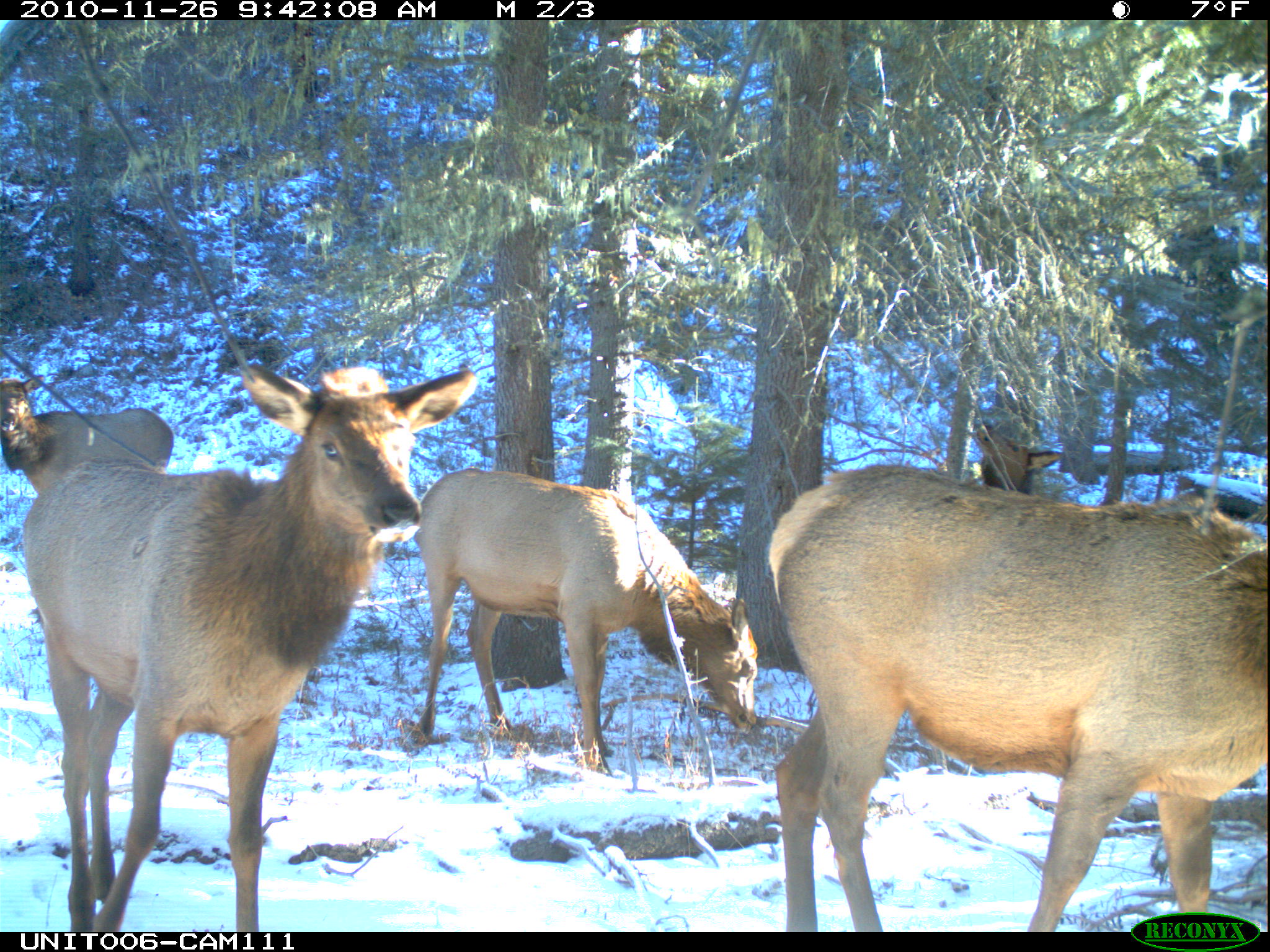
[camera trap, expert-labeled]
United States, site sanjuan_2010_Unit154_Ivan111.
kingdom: Animalia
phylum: Chordata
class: Mammalia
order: Artiodactyla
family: Cervidae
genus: Cervus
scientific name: Cervus elaphus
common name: red deer